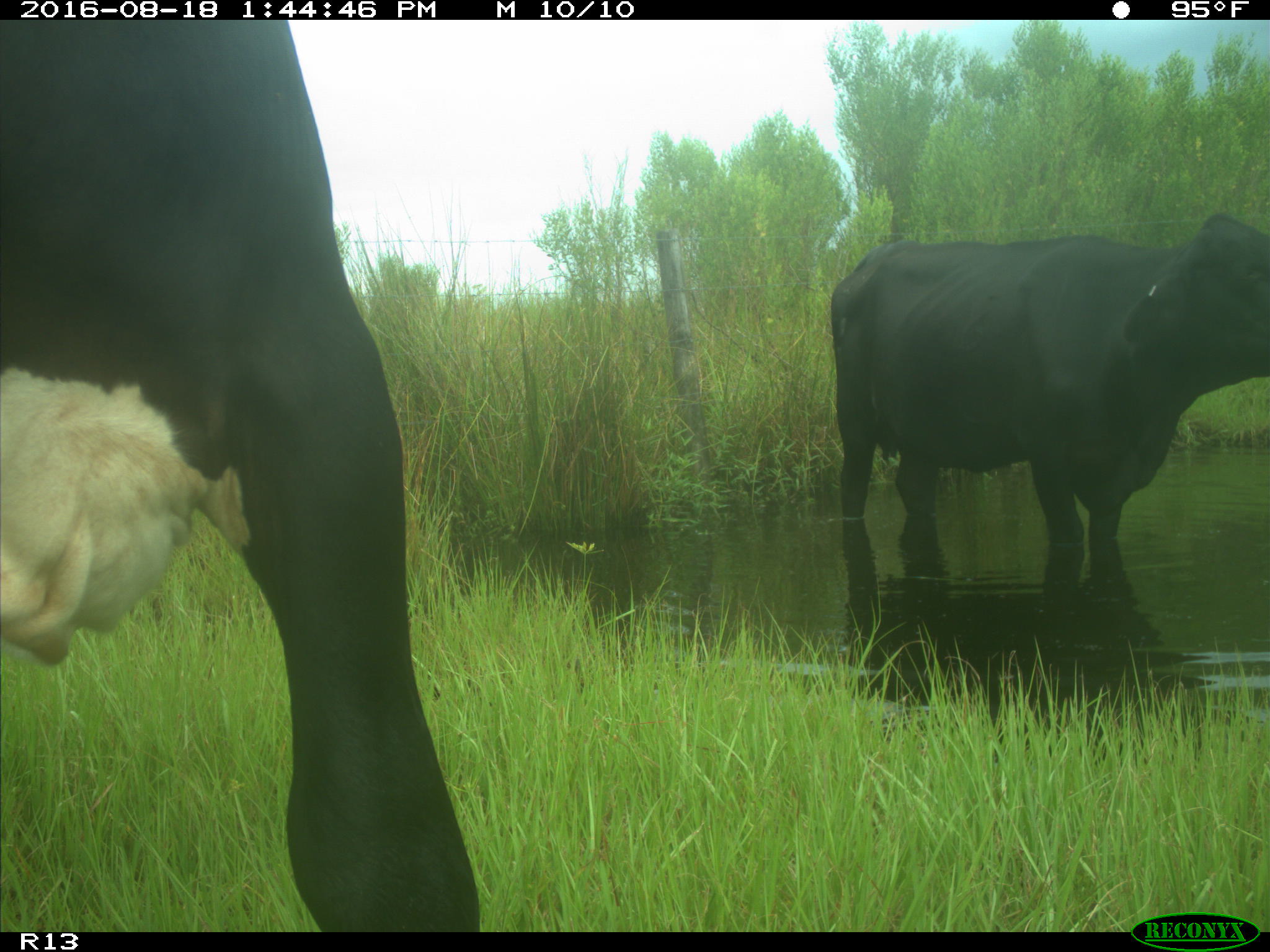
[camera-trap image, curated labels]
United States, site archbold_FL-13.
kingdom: Animalia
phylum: Chordata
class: Mammalia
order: Artiodactyla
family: Bovidae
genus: Bos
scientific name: Bos taurus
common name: domestic cow